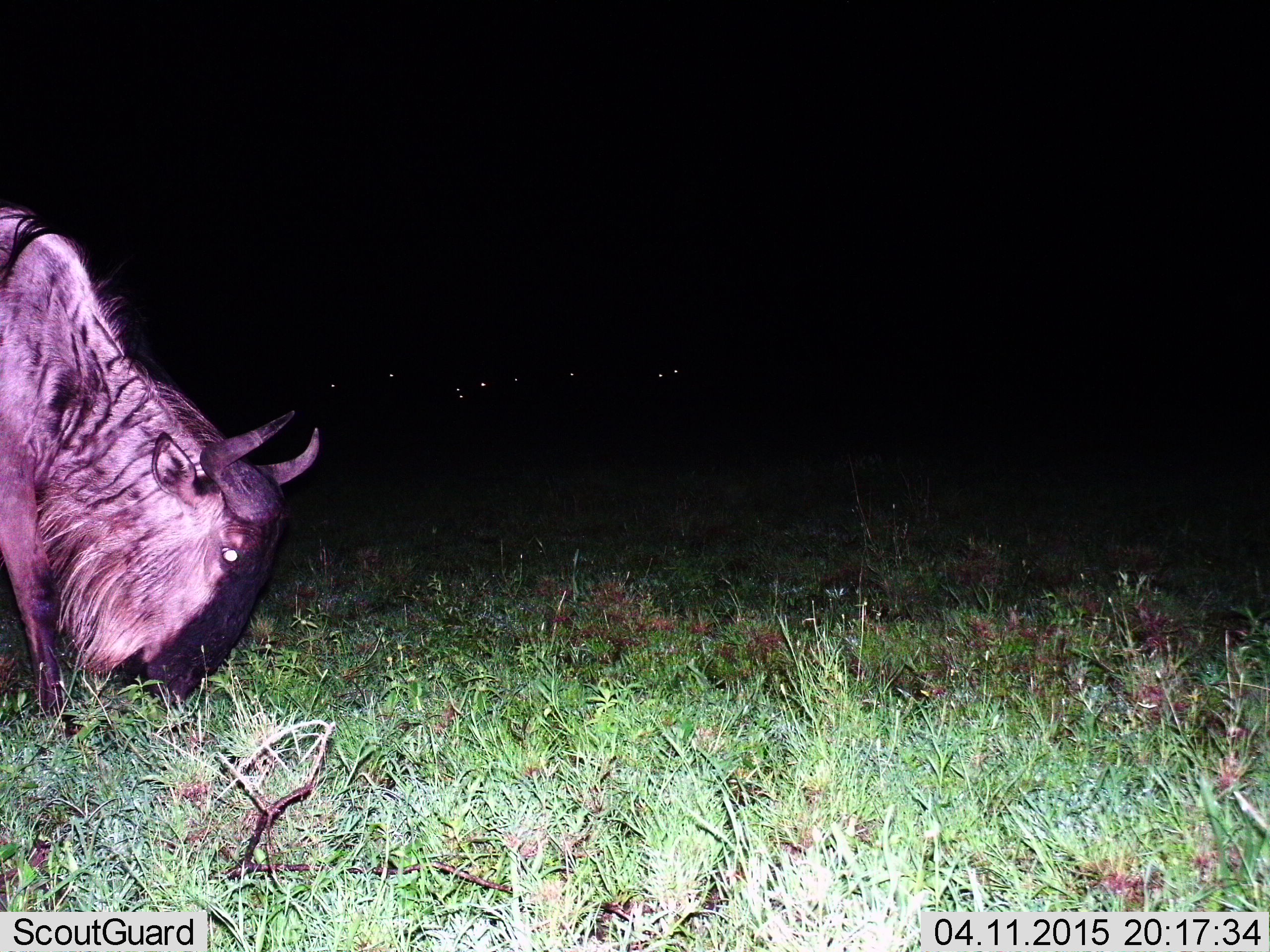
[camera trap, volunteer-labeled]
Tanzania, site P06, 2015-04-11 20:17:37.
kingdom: Animalia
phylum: Chordata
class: Mammalia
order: Artiodactyla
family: Bovidae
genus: Connochaetes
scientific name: Connochaetes taurinus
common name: blue wildebeest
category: wildebeest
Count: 1.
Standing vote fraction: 10%.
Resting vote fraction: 0%.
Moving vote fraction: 0%.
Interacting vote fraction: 0%.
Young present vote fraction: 0%.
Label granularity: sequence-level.